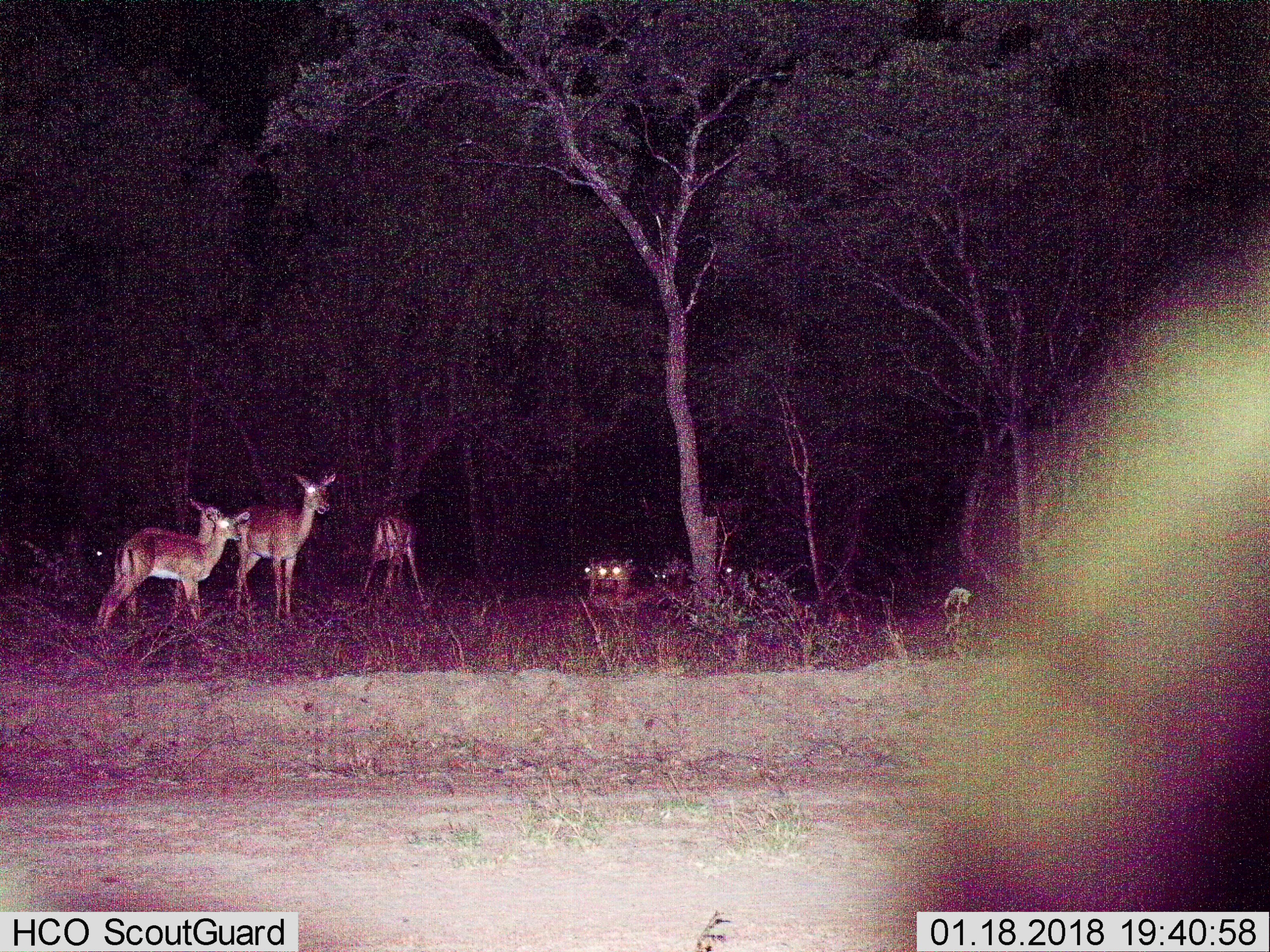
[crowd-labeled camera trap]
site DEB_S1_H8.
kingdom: Animalia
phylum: Chordata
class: Mammalia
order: Artiodactyla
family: Bovidae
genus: Aepyceros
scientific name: Aepyceros melampus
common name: impala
Impala (Aepyceros melampus), count 9. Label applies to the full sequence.